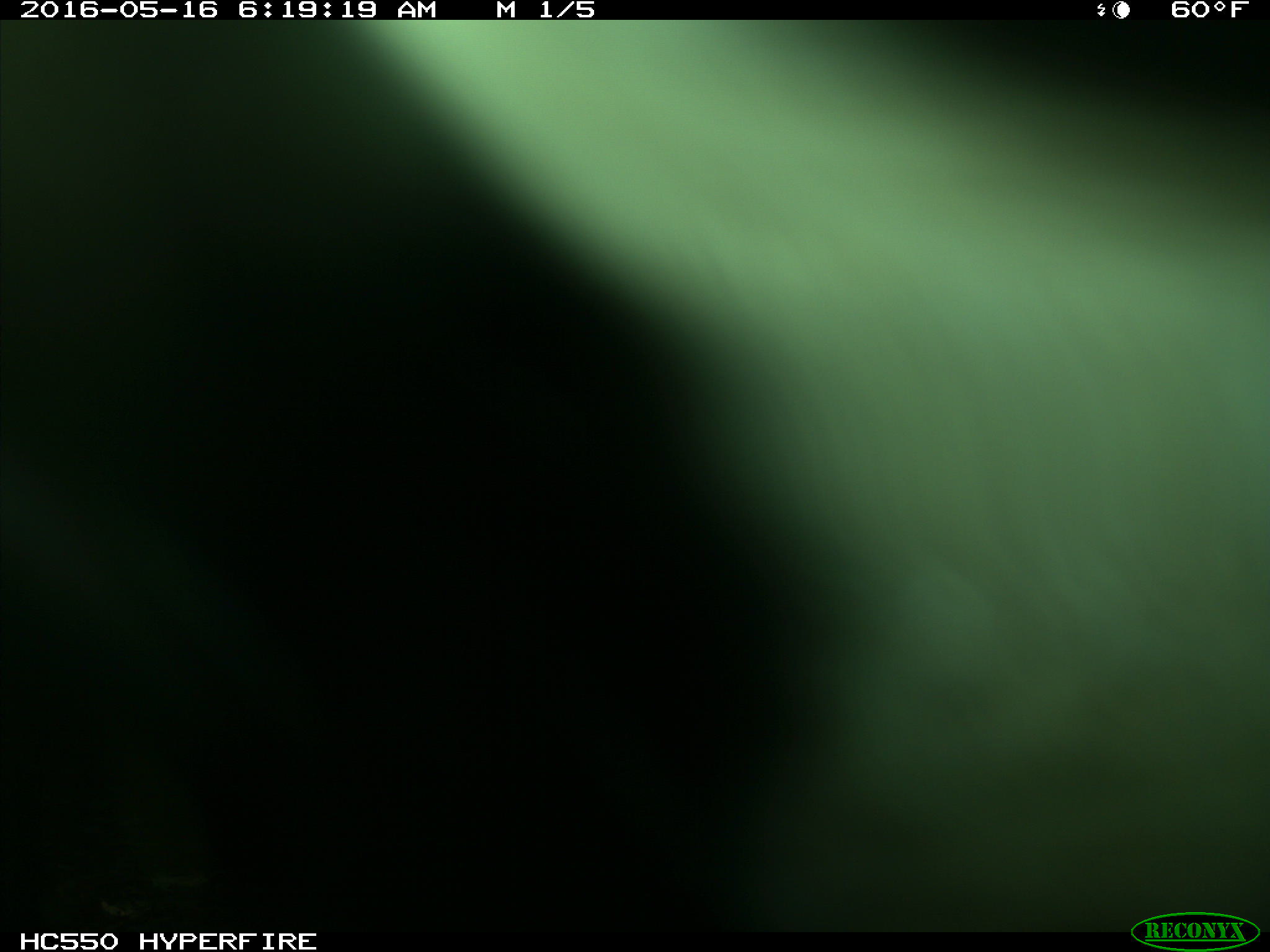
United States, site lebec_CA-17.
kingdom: Animalia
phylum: Chordata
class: Mammalia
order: Artiodactyla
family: Bovidae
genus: Bos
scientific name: Bos taurus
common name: domestic cow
Bos taurus (domestic cow).